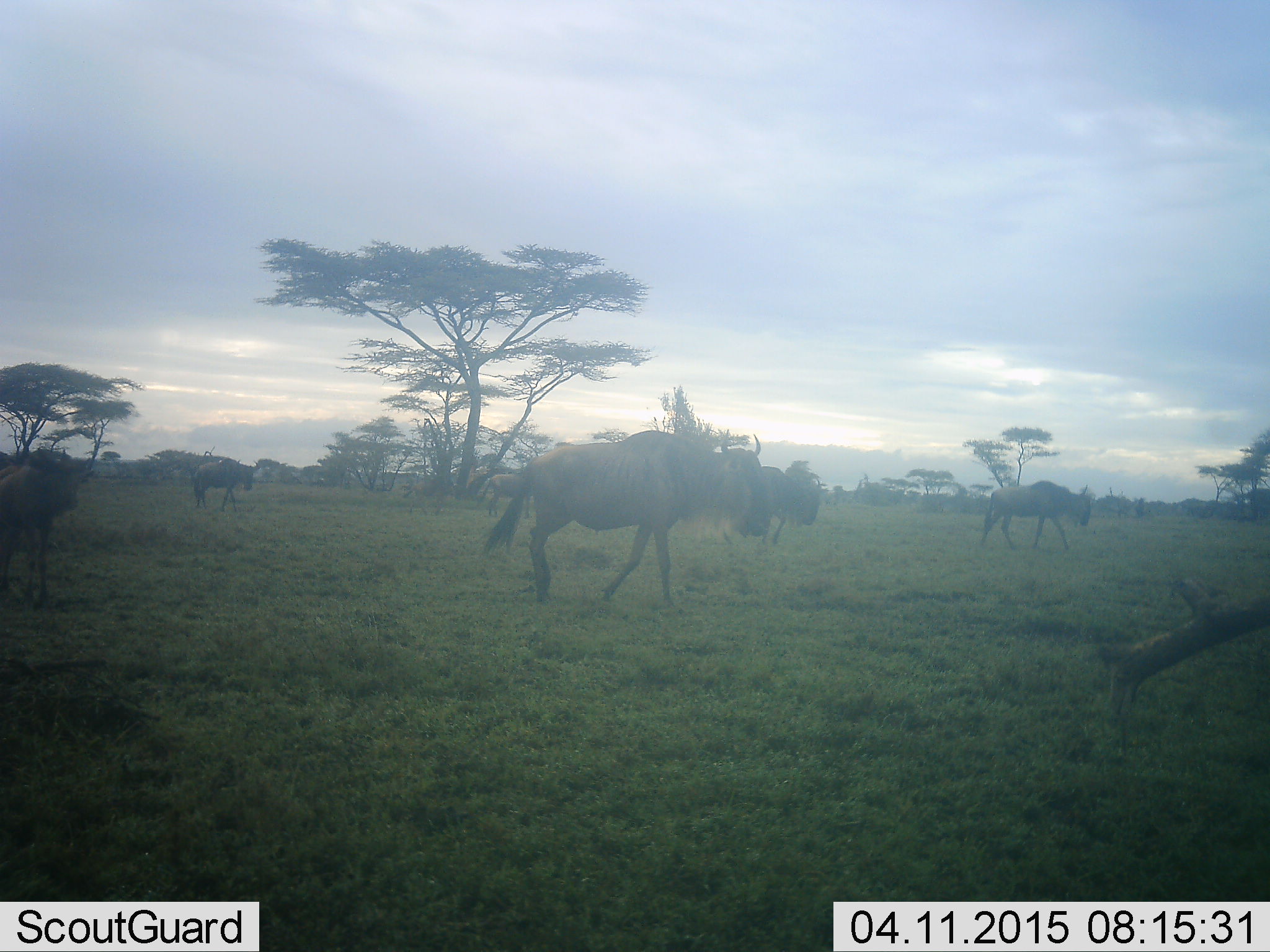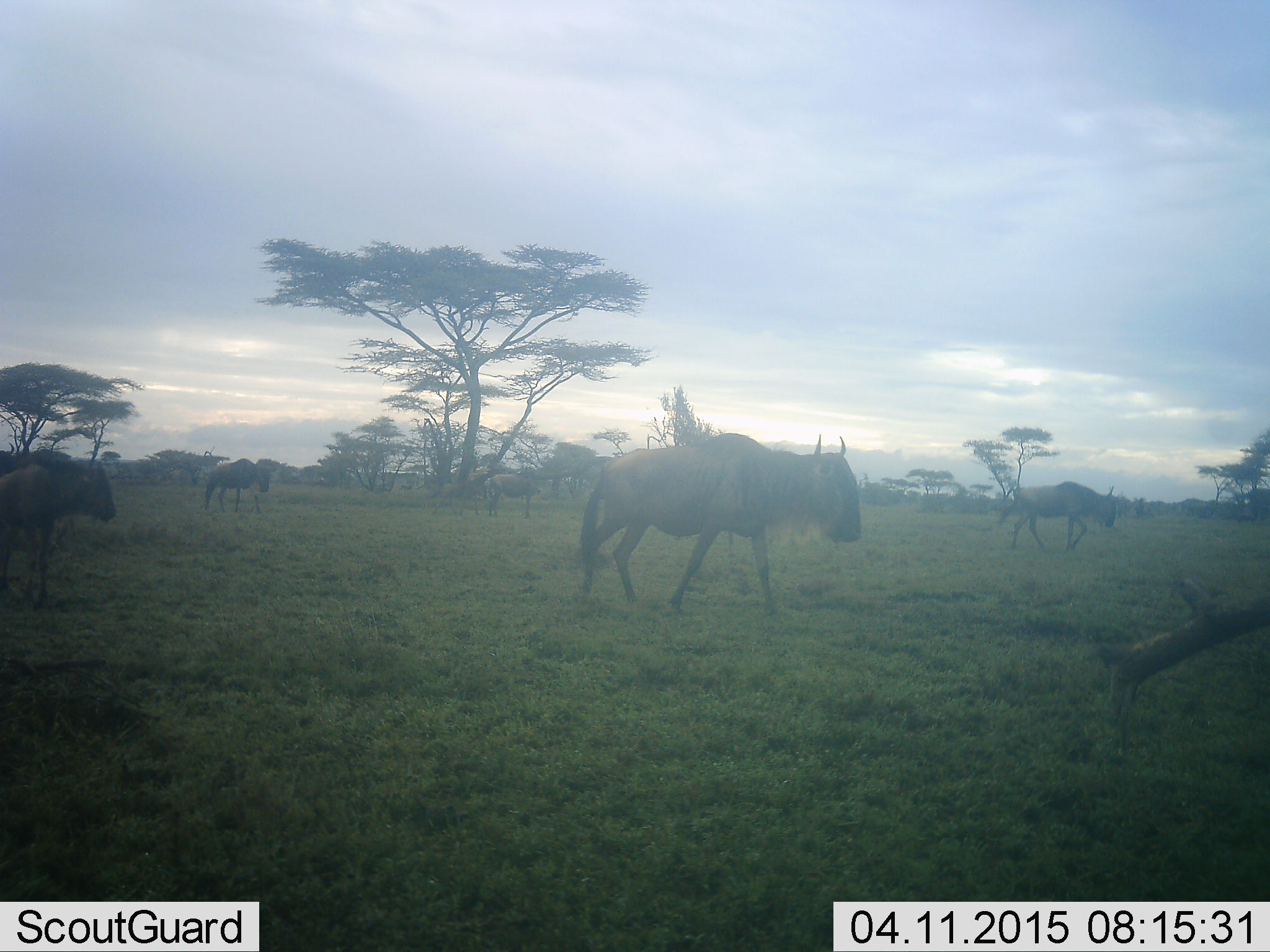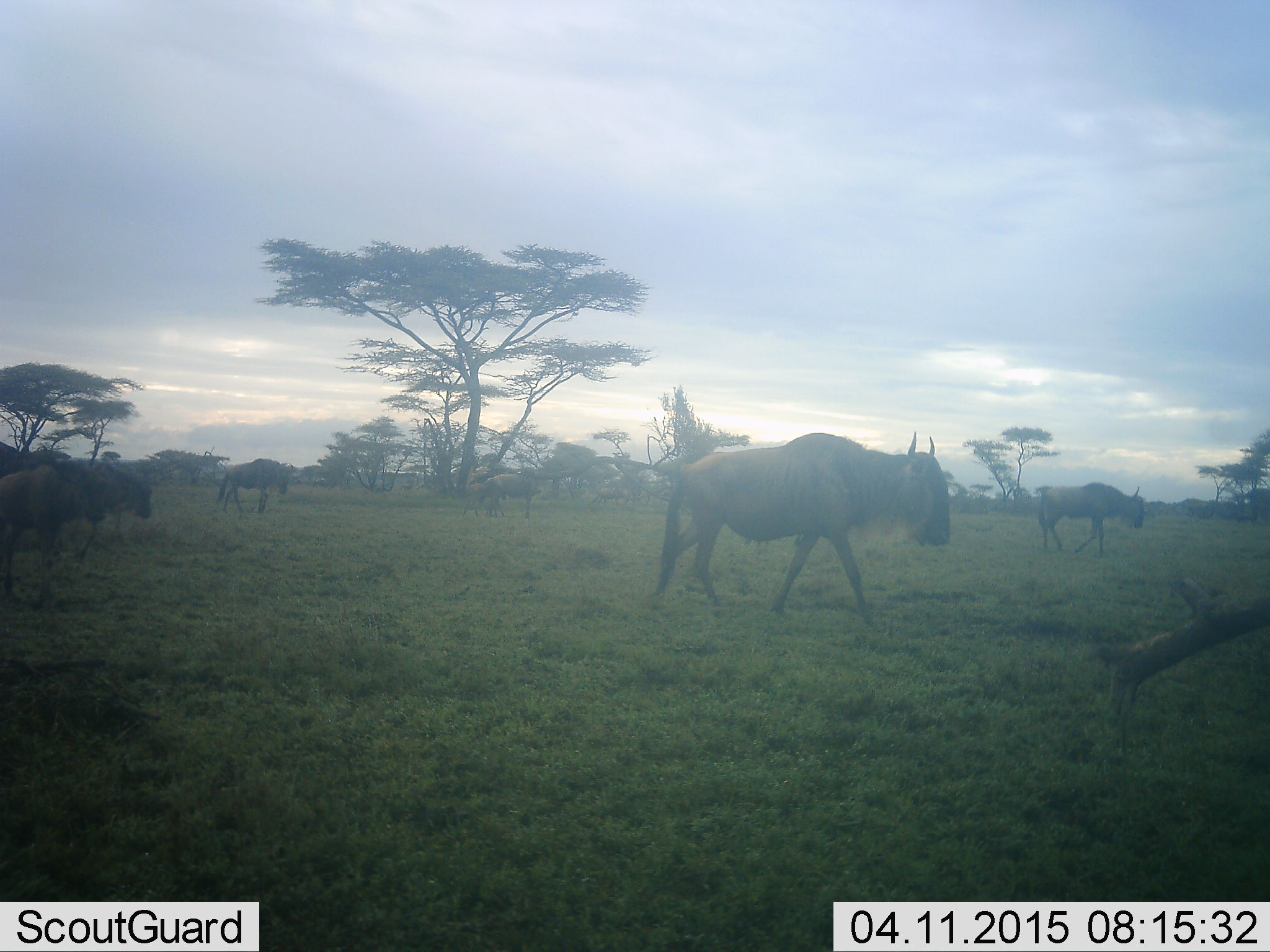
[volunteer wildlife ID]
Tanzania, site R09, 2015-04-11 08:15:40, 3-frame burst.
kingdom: Animalia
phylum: Chordata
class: Mammalia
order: Artiodactyla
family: Bovidae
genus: Connochaetes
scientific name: Connochaetes taurinus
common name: blue wildebeest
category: wildebeest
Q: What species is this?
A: Wildebeest (blue wildebeest) (Connochaetes taurinus).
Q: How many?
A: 5.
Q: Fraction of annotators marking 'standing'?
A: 20%.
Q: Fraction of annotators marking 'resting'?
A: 0%.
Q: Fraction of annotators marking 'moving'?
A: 100%.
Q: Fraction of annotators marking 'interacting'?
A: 0%.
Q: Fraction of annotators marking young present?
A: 10%.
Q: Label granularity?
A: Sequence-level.